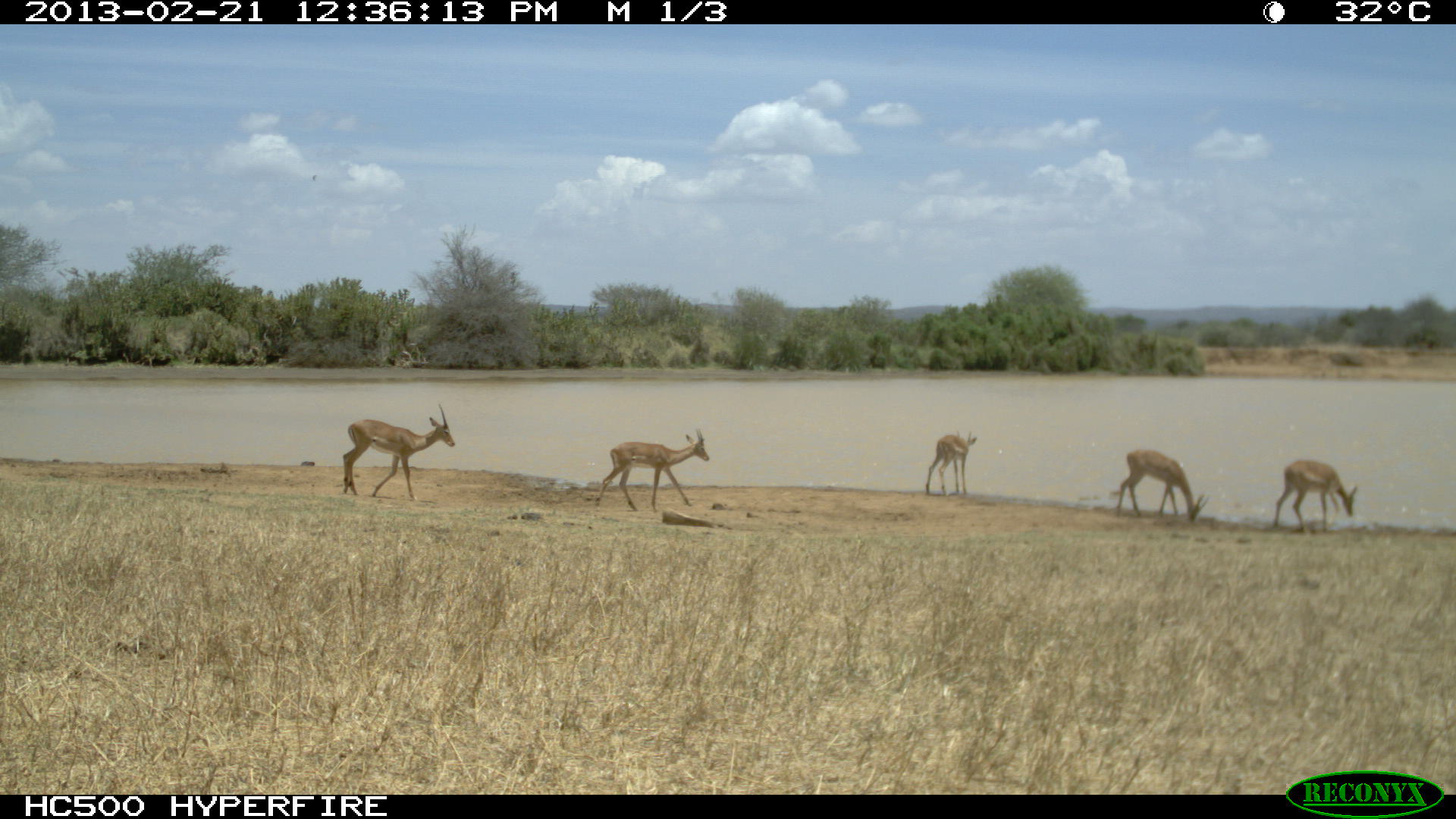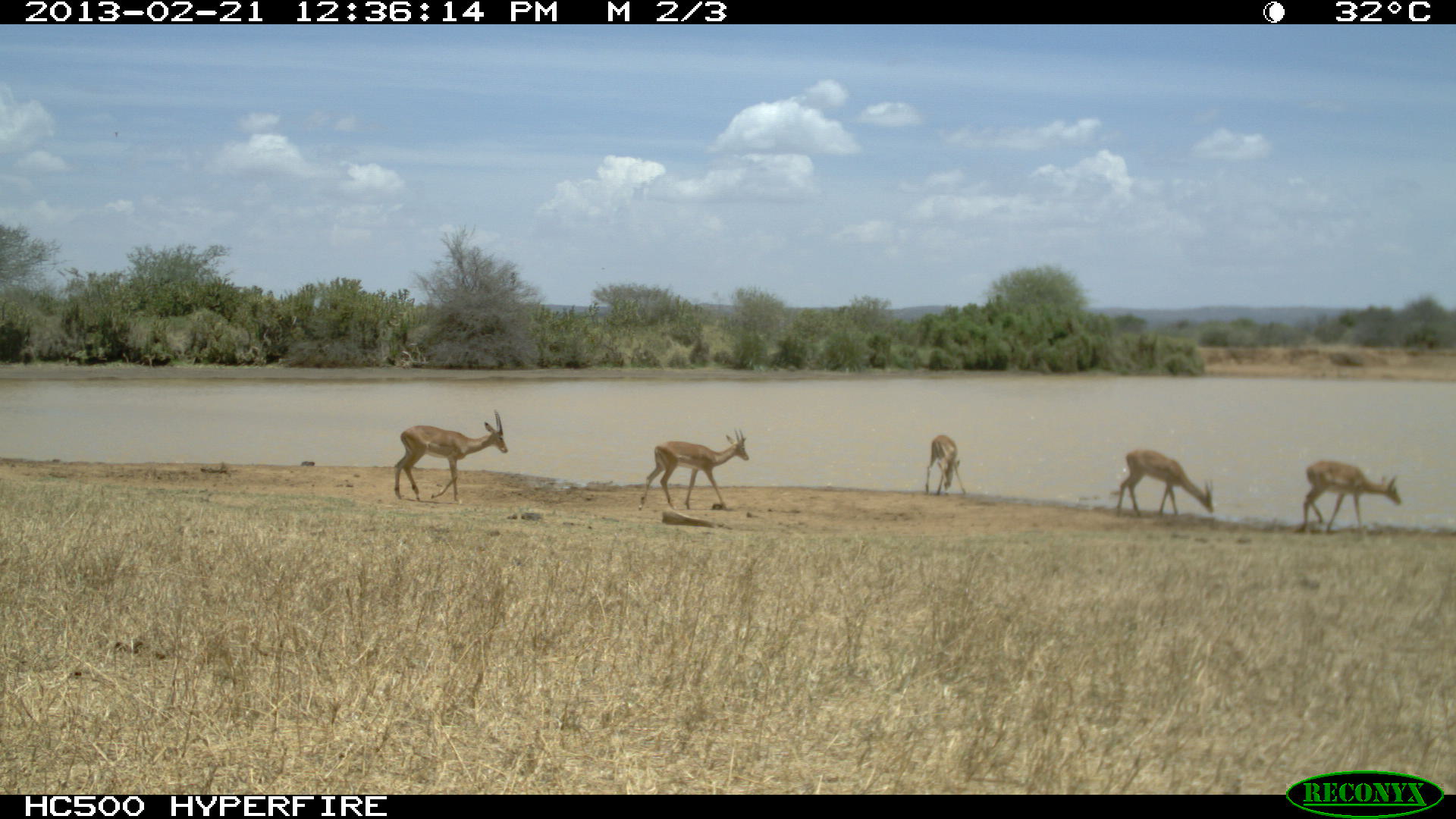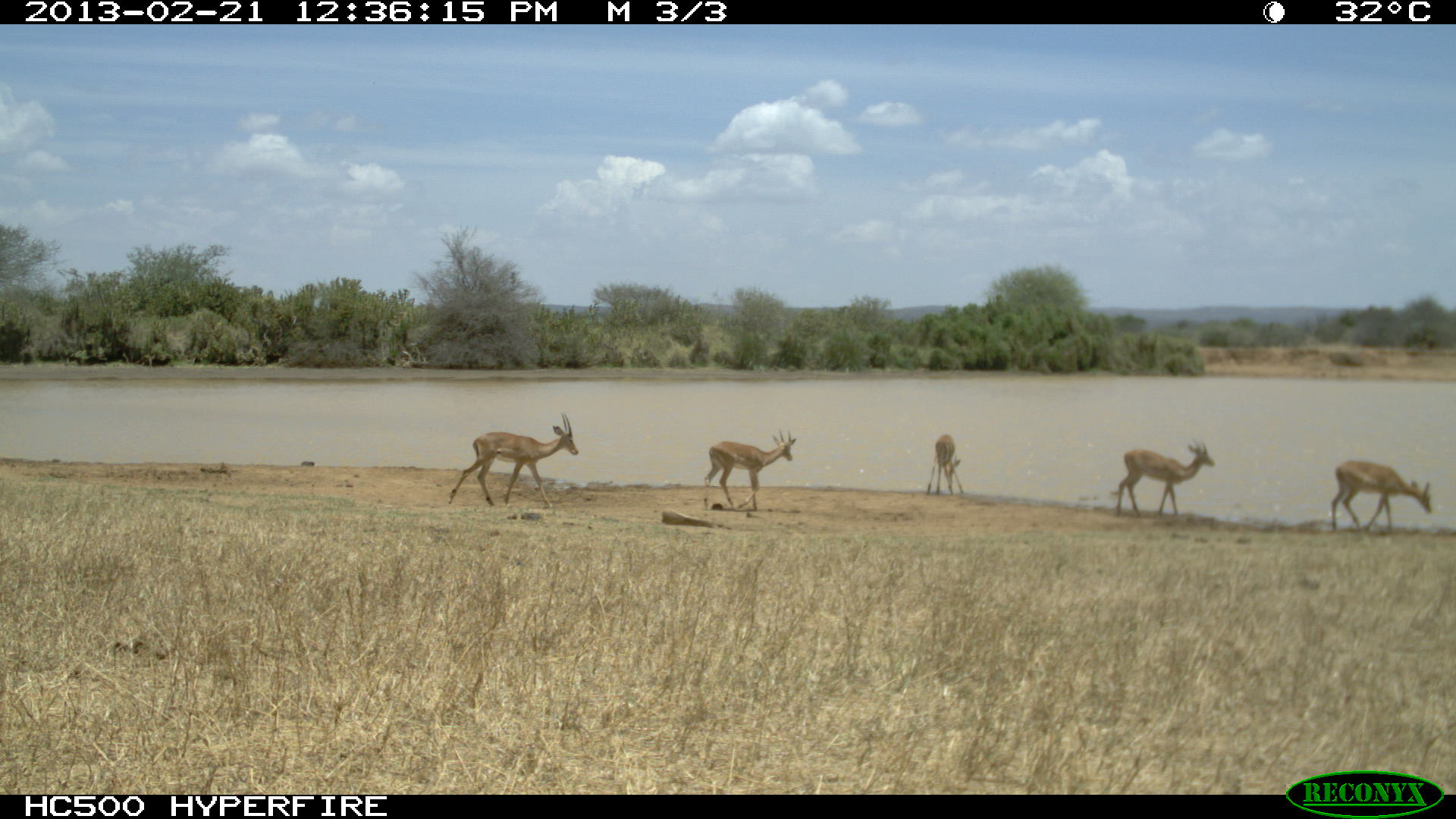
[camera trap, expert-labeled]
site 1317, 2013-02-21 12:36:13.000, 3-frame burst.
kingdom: Animalia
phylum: Chordata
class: Mammalia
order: Artiodactyla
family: Bovidae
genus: Aepyceros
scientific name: Aepyceros melampus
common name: impala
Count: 5.